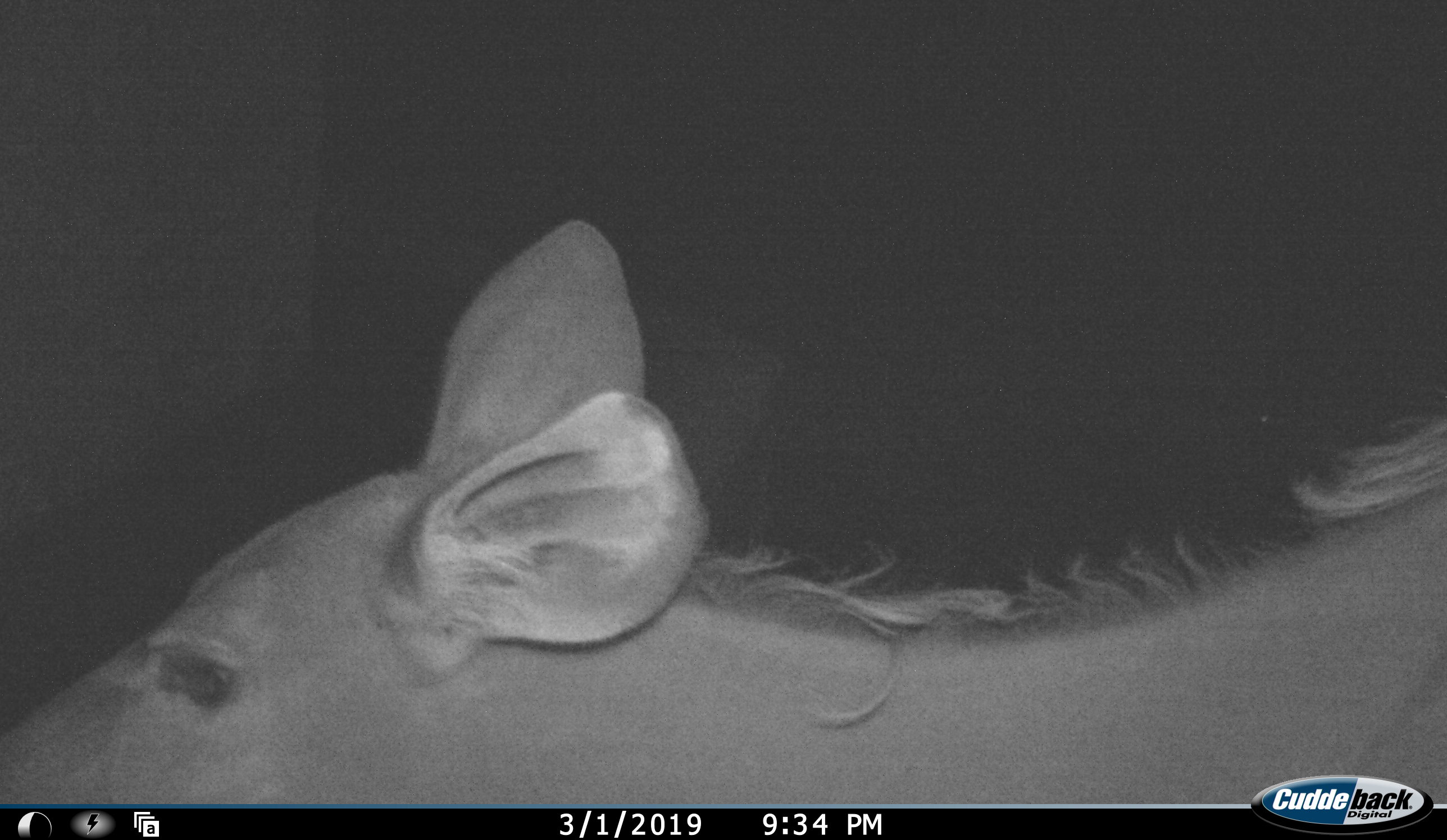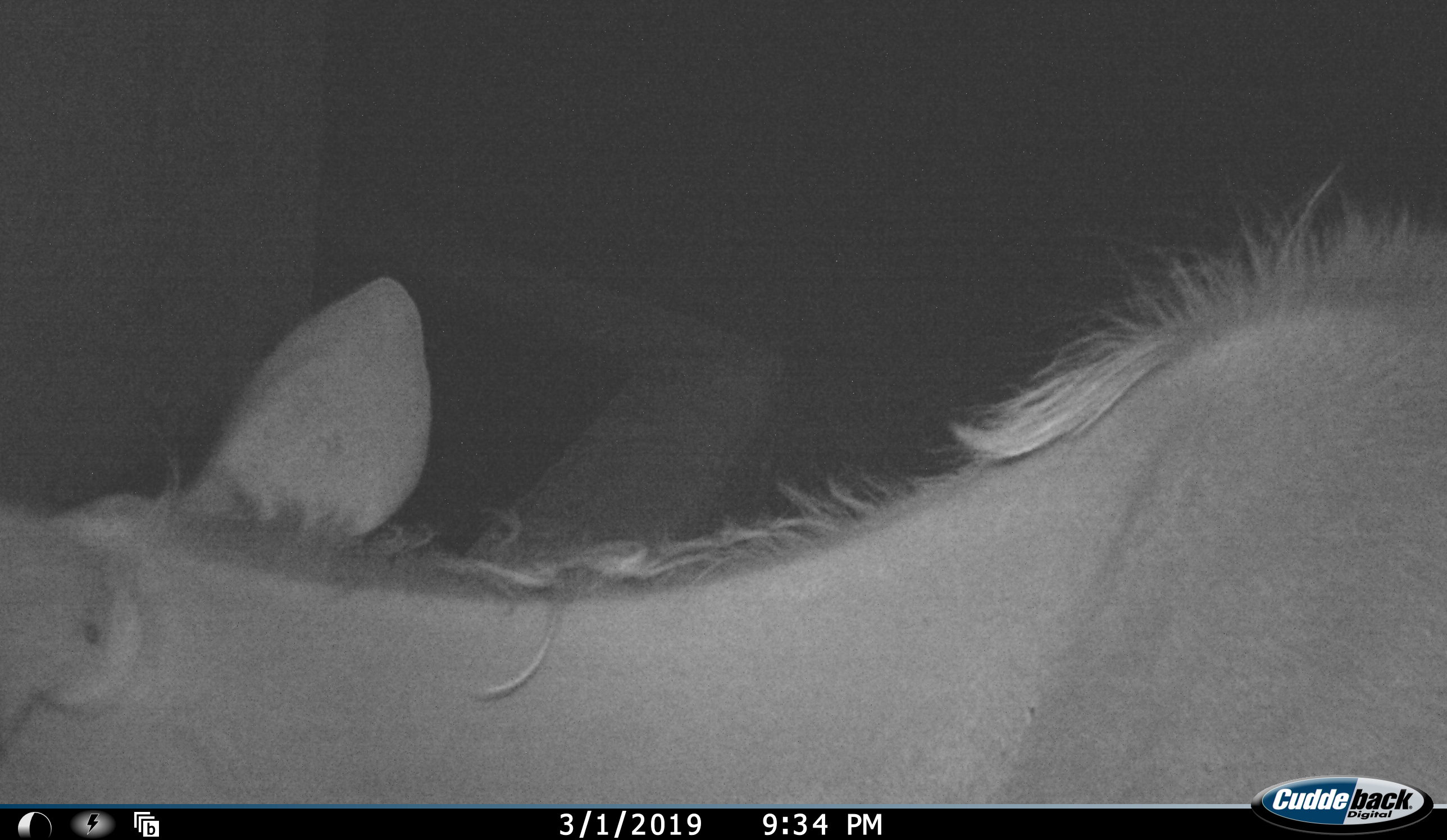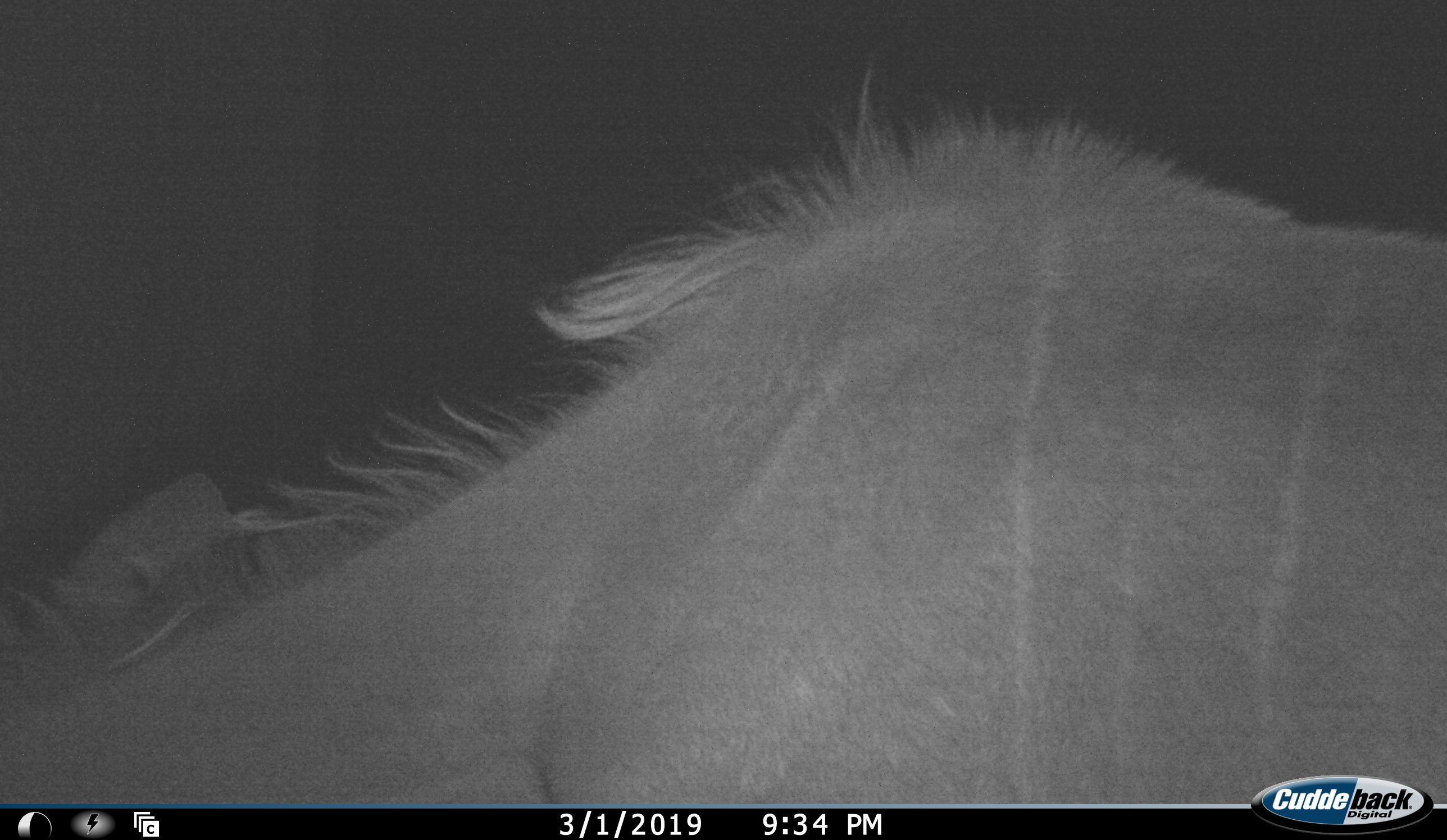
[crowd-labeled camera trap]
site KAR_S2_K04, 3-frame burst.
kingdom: Animalia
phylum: Chordata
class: Mammalia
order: Artiodactyla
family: Bovidae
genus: Tragelaphus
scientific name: Tragelaphus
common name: kudu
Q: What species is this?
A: Kudu (Tragelaphus).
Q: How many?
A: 1.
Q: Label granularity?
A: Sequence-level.